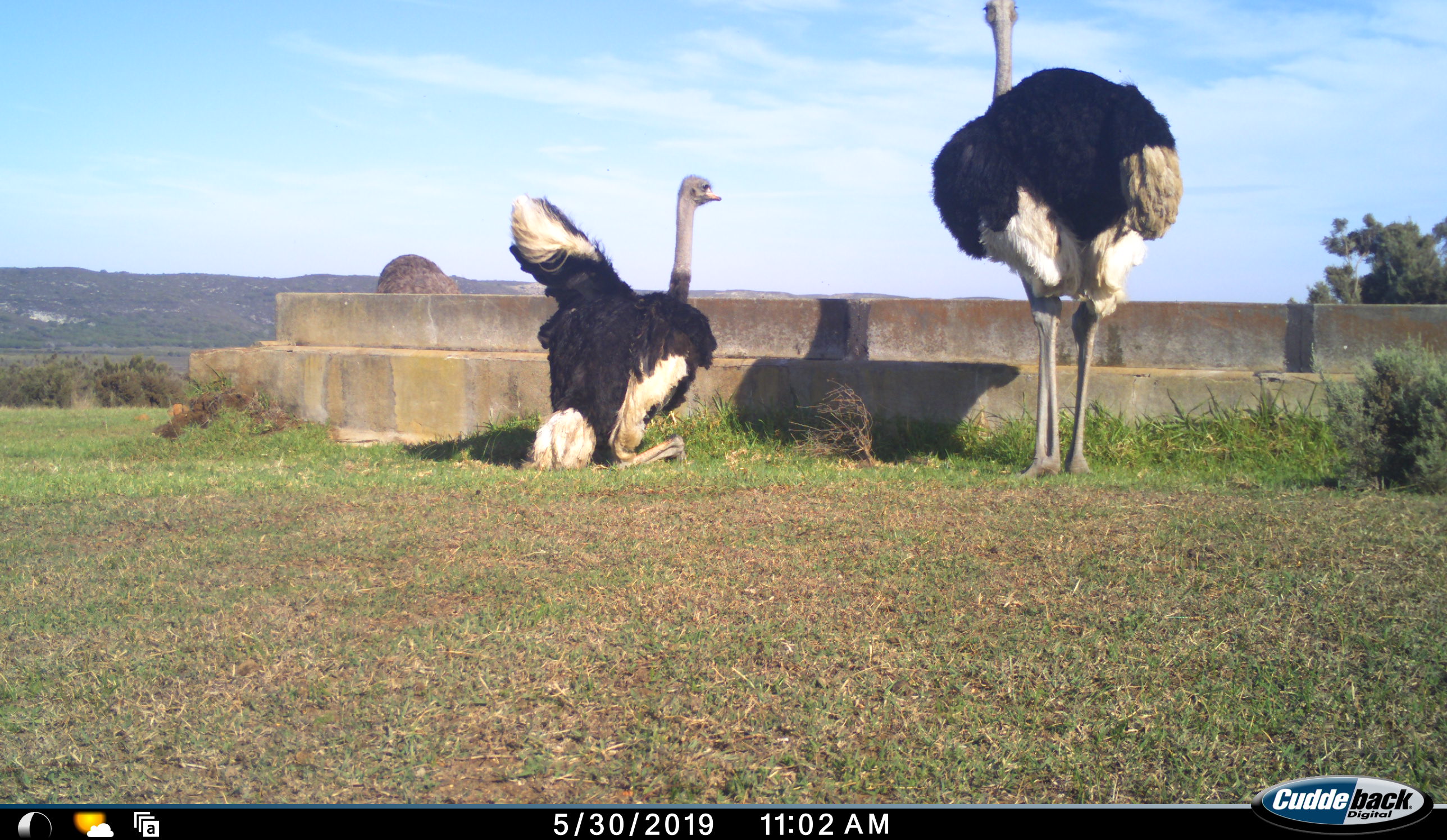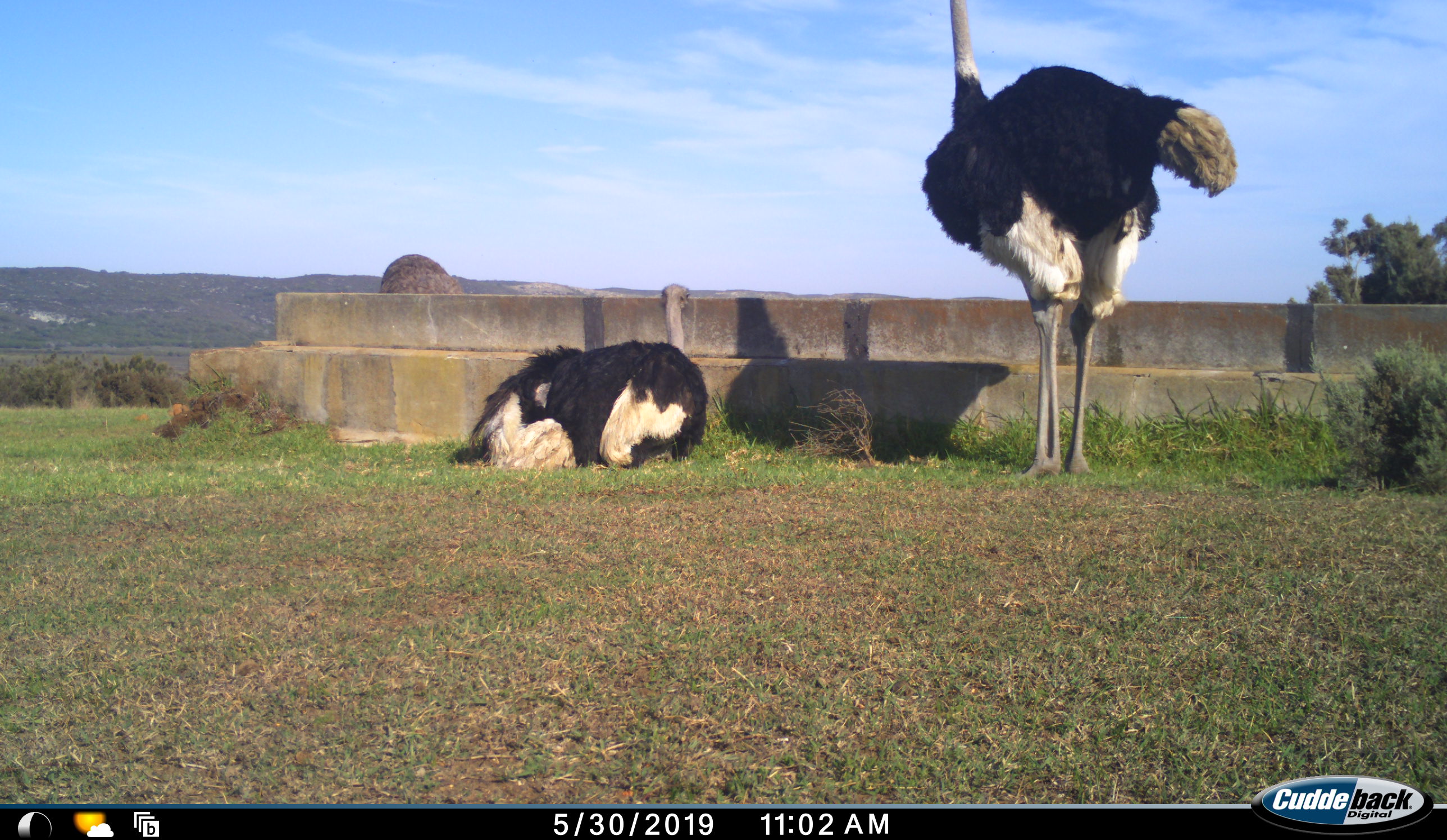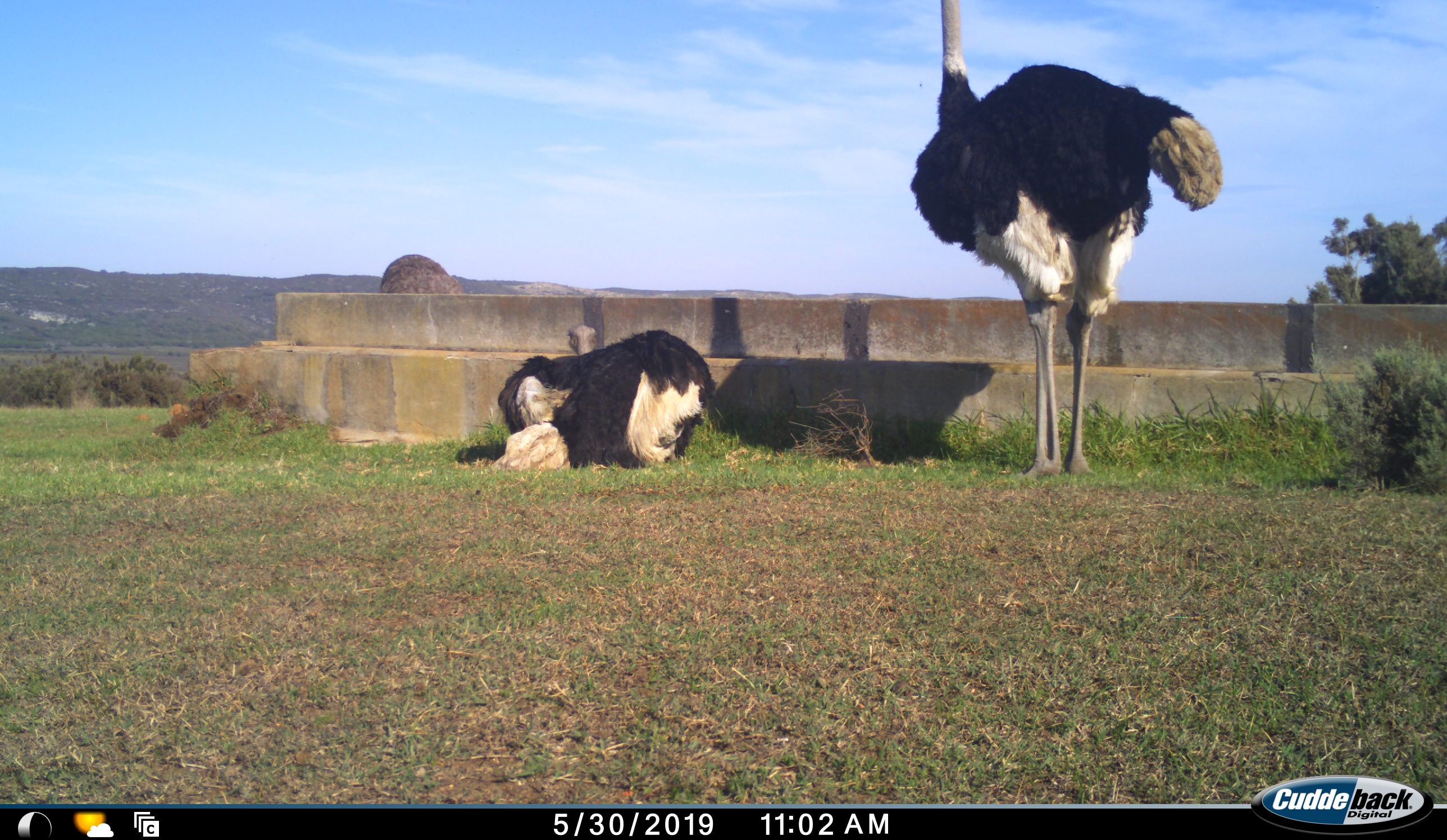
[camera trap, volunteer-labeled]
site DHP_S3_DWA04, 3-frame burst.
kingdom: Animalia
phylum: Chordata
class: Aves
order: Struthioniformes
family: Struthionidae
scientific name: Struthionidae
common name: ostrich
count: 2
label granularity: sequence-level